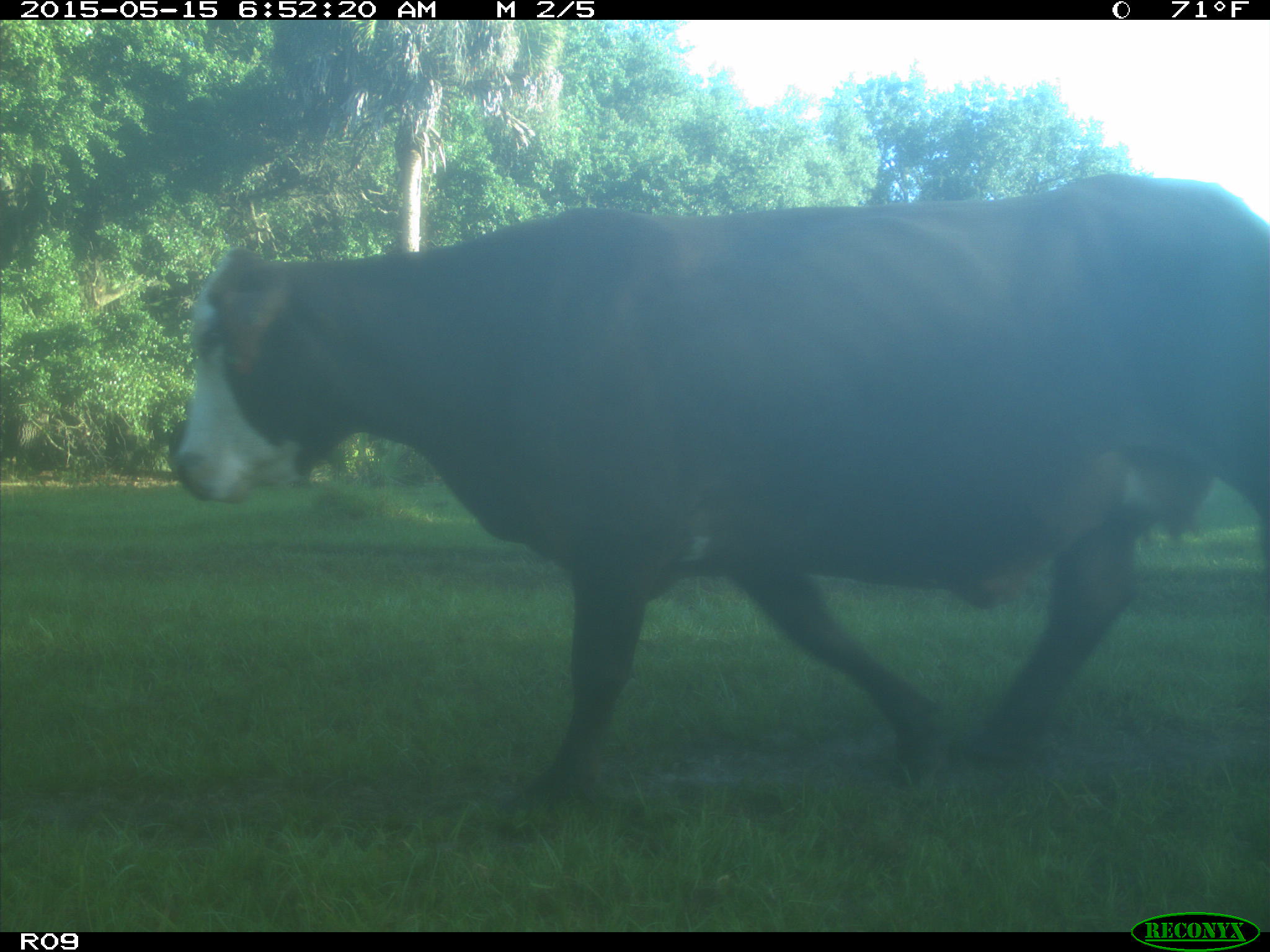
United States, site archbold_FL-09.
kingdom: Animalia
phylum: Chordata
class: Mammalia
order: Artiodactyla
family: Bovidae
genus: Bos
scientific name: Bos taurus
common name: domestic cow